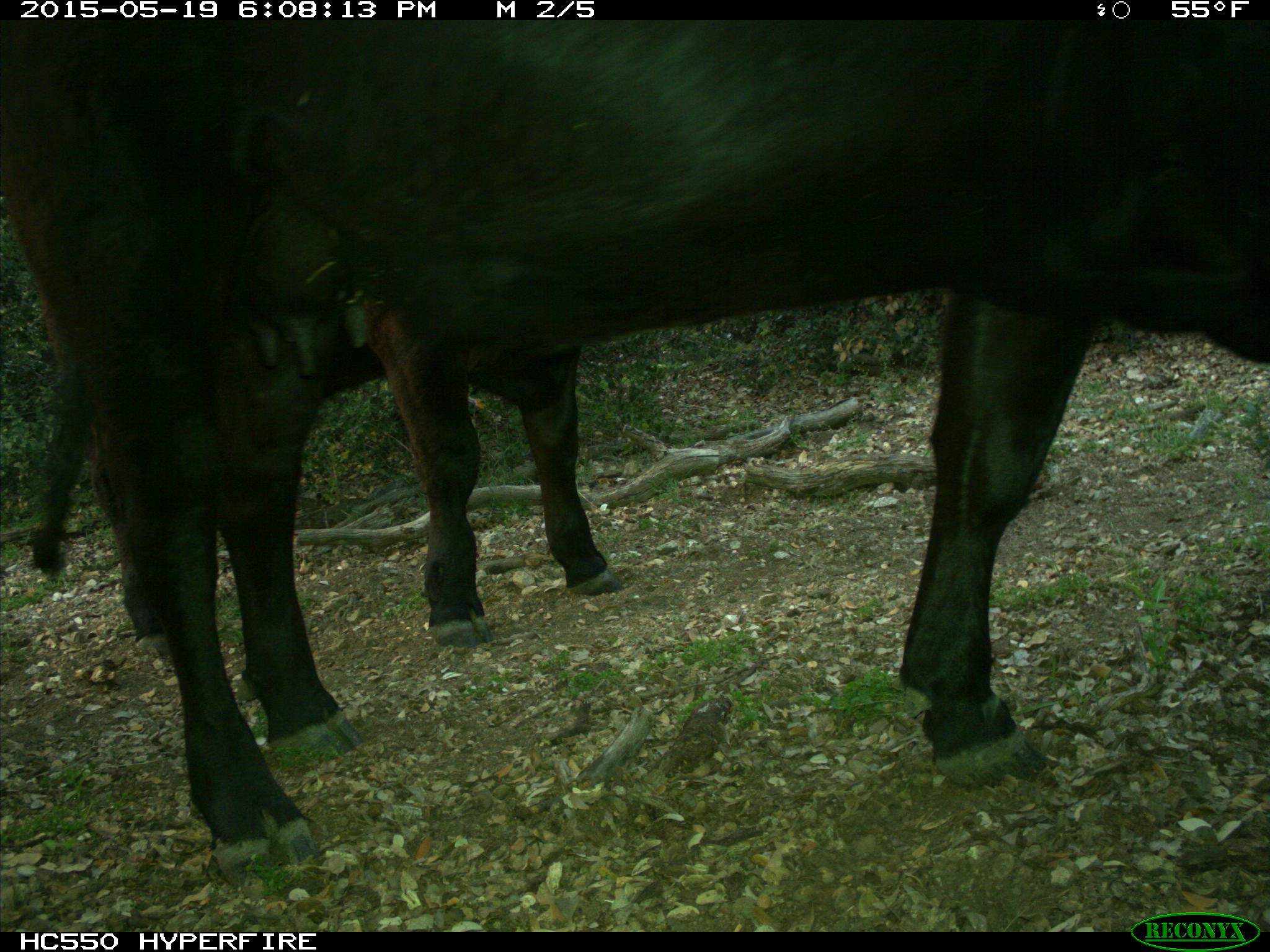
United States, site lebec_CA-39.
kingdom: Animalia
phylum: Chordata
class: Mammalia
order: Artiodactyla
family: Bovidae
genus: Bos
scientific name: Bos taurus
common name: domestic cow